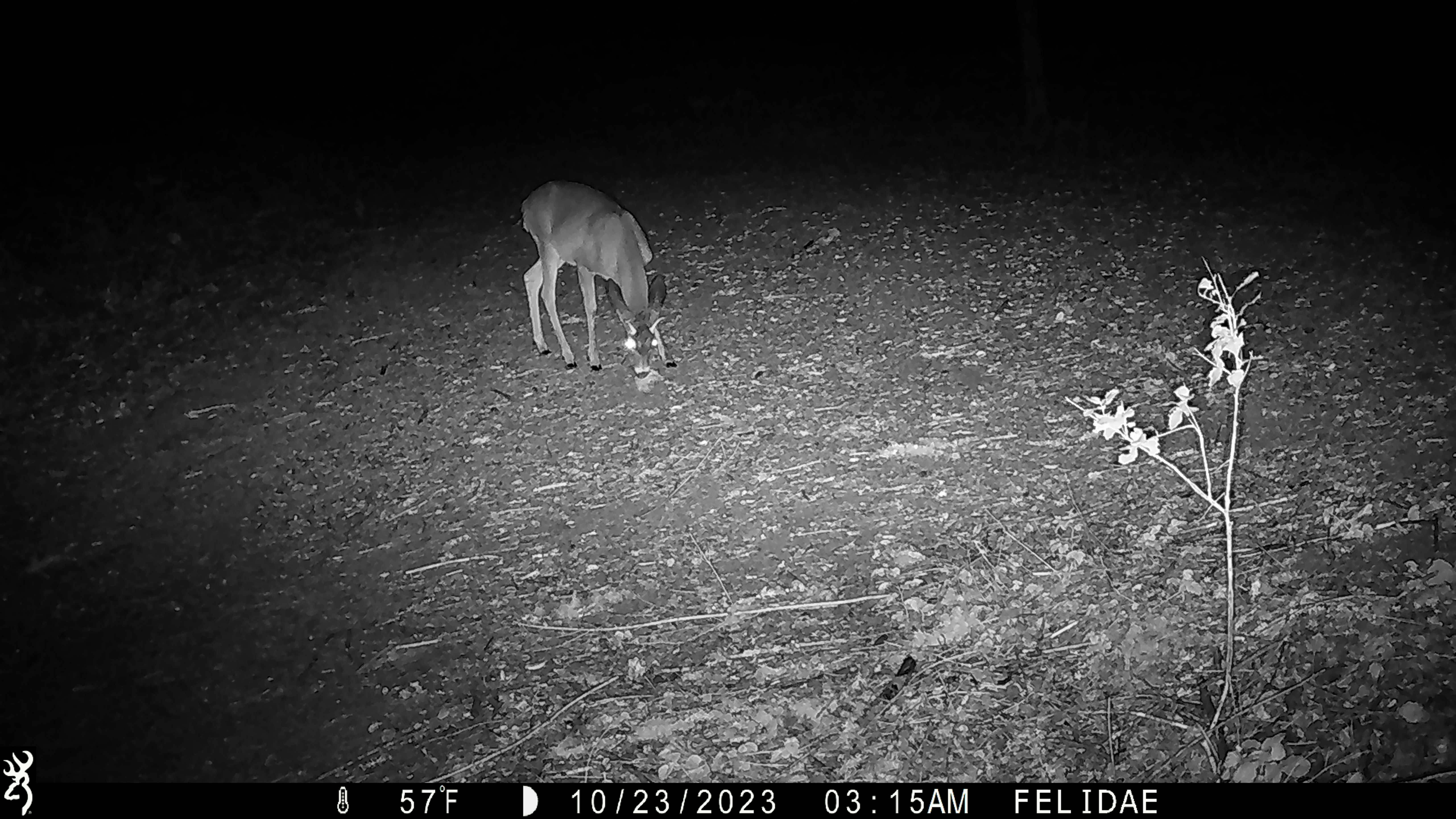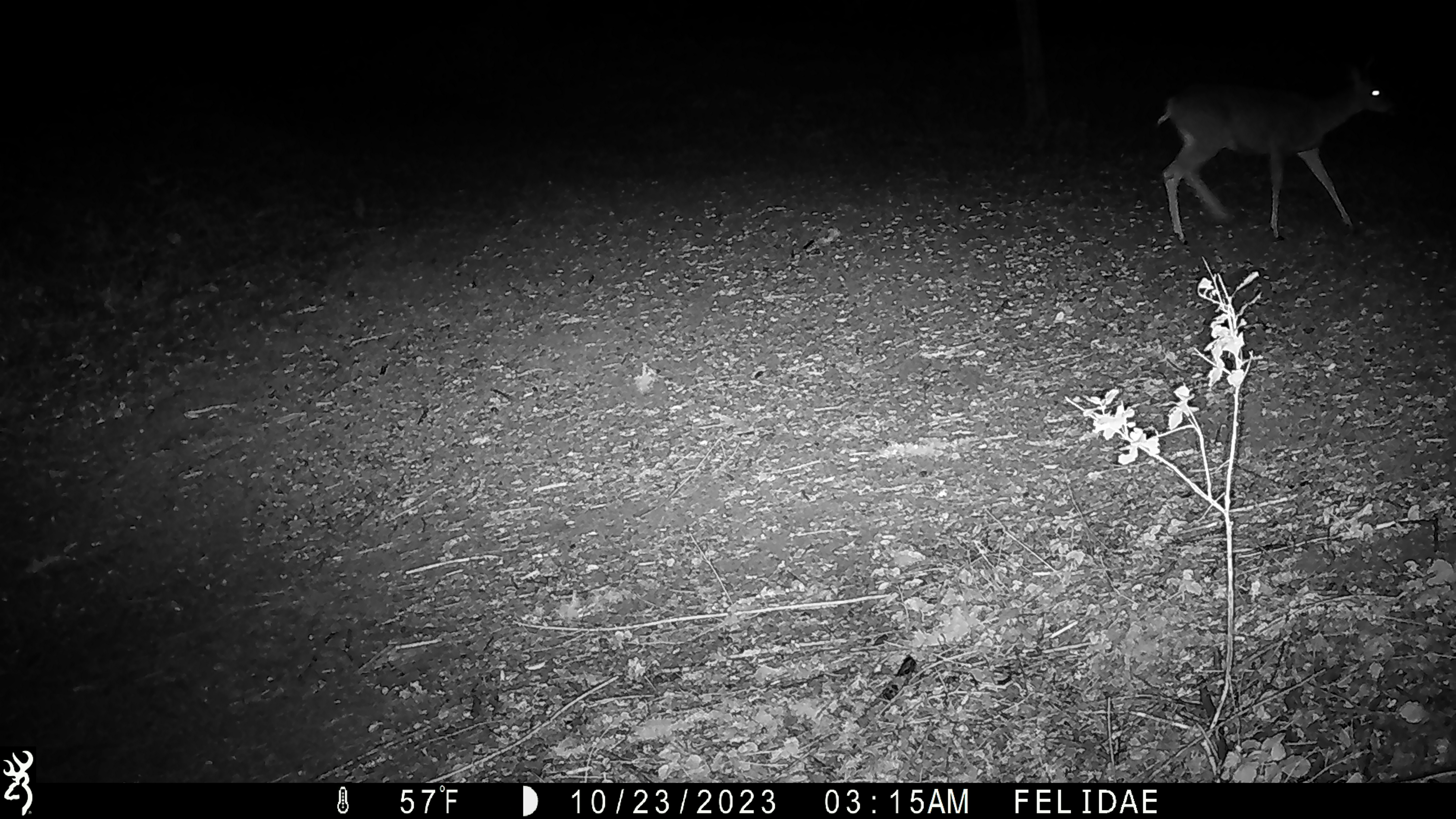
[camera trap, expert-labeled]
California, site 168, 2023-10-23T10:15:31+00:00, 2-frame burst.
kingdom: Animalia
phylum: Chordata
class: Mammalia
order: Artiodactyla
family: Cervidae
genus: Odocoileus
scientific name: Odocoileus hemionus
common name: mule deer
Mule deer (Odocoileus hemionus).